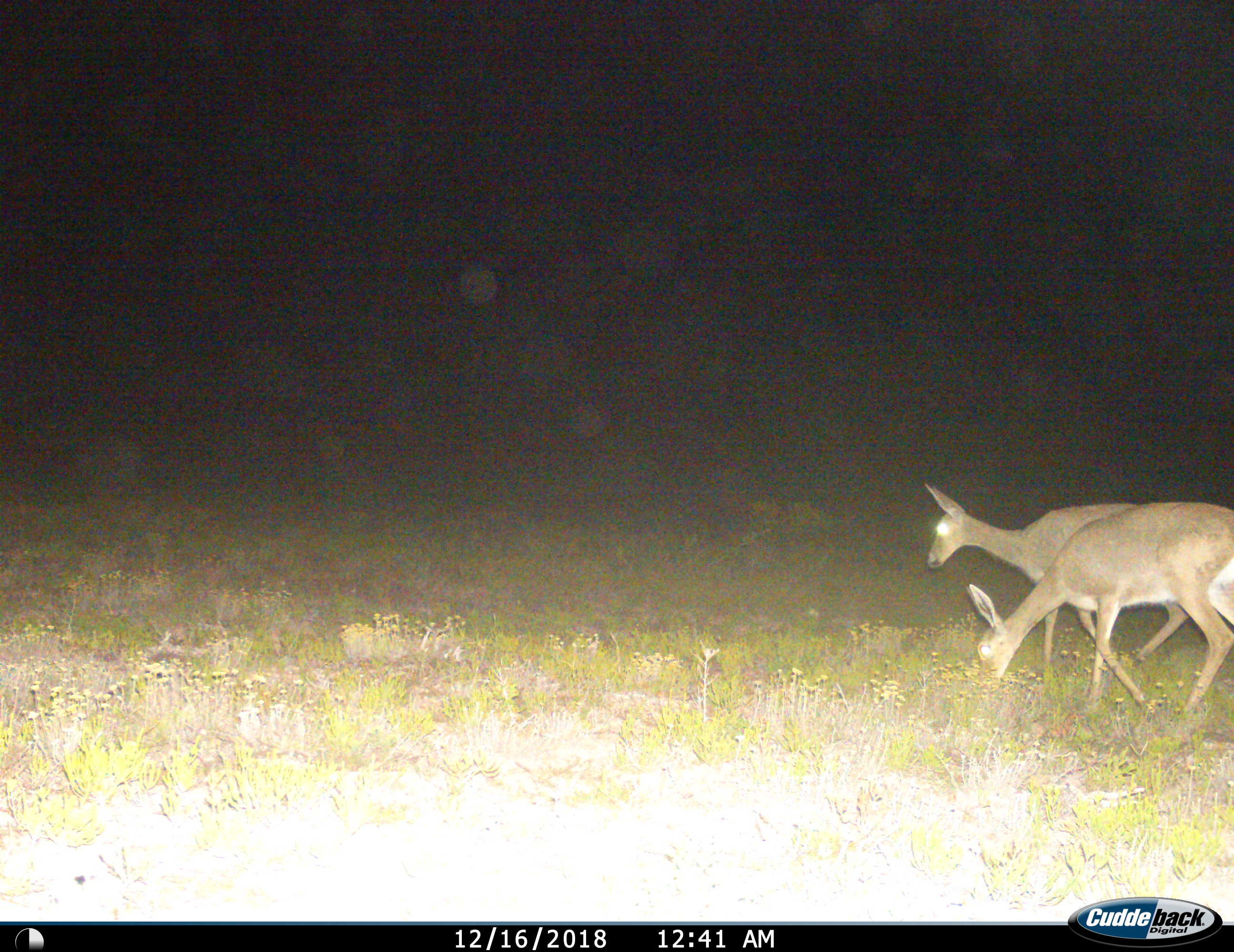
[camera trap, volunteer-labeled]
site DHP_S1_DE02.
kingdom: Animalia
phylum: Chordata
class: Mammalia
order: Artiodactyla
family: Bovidae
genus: Pelea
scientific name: Pelea capreolus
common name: grey rhebok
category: rhebokgrey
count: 2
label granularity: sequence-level